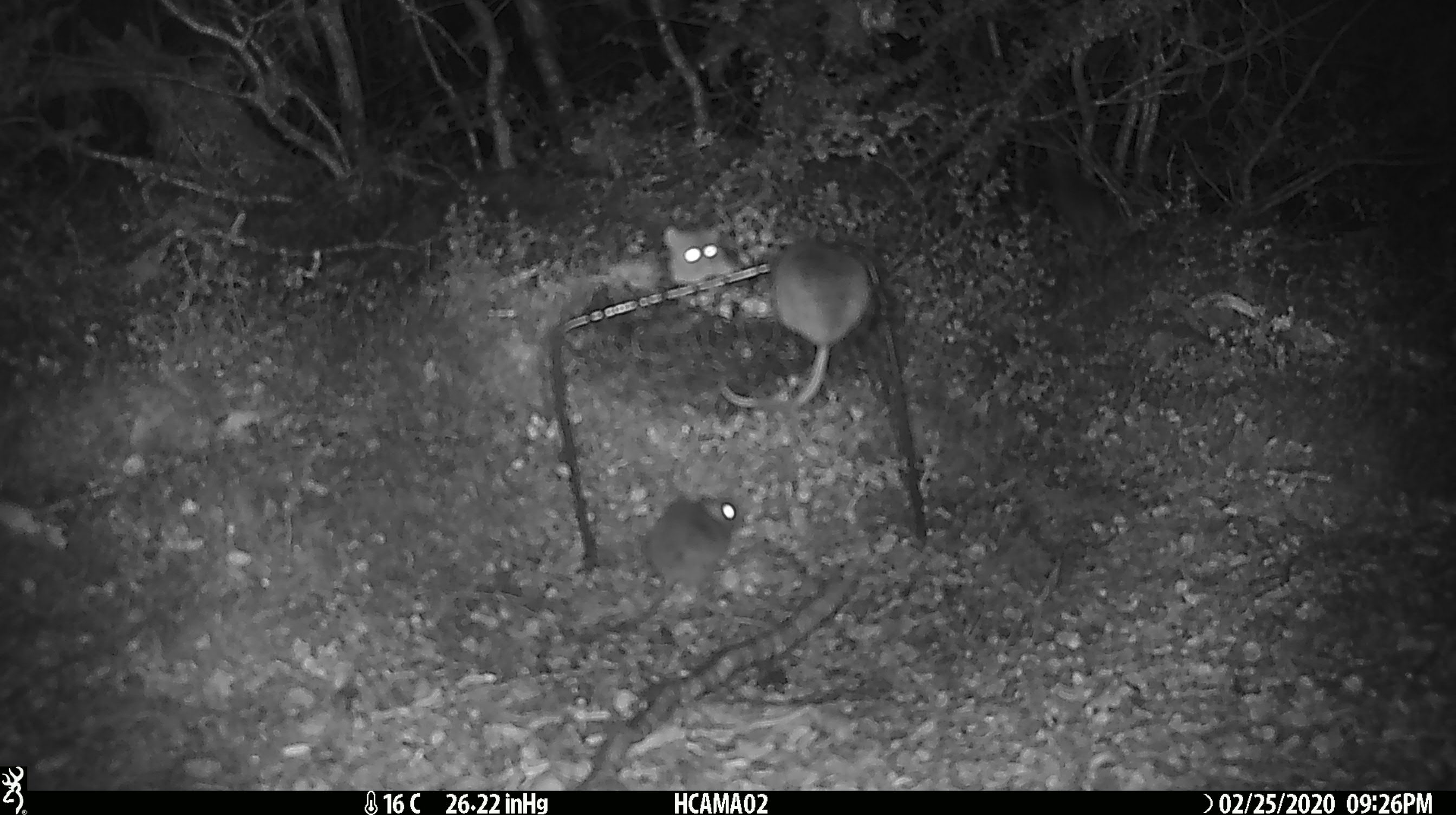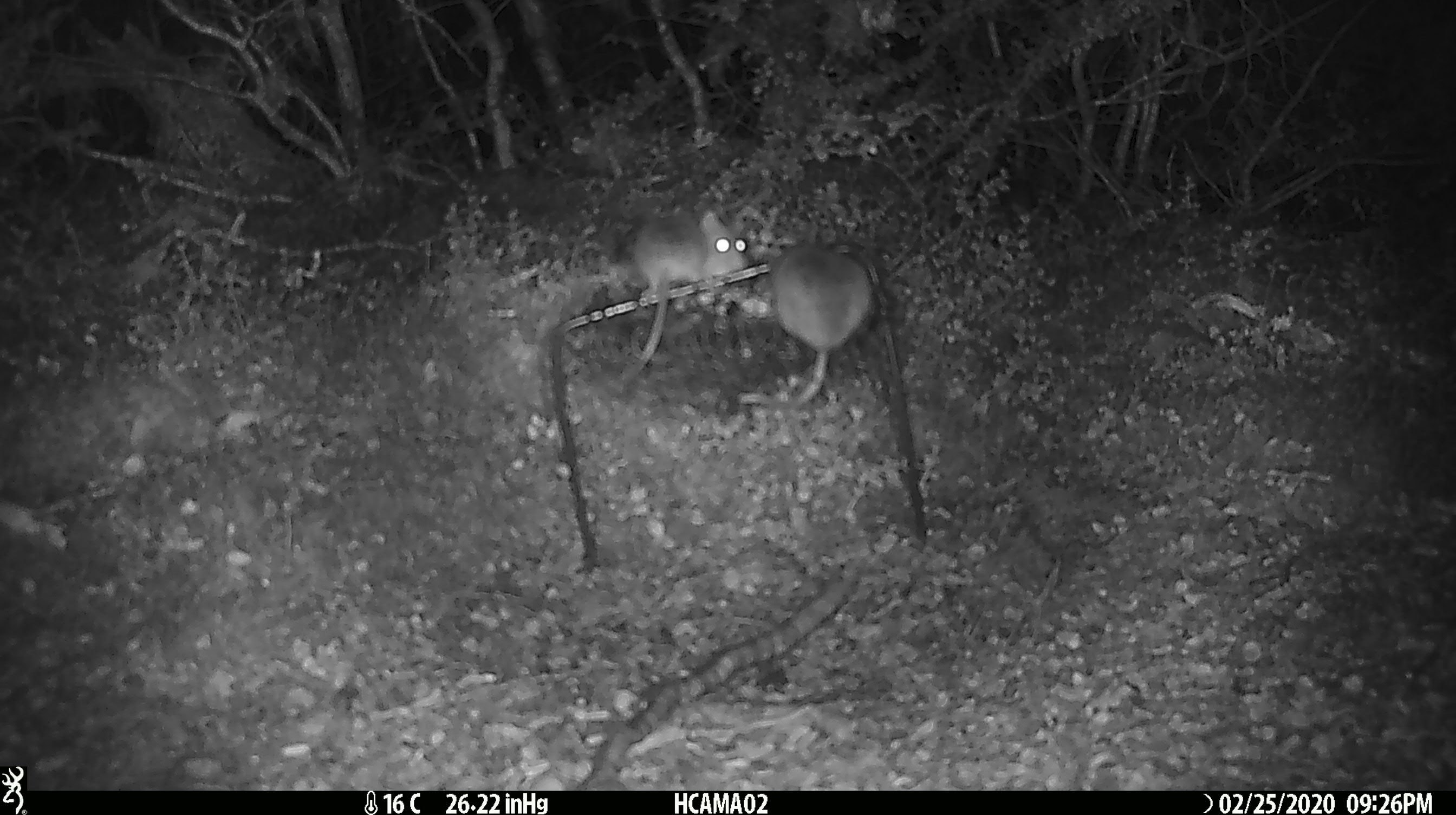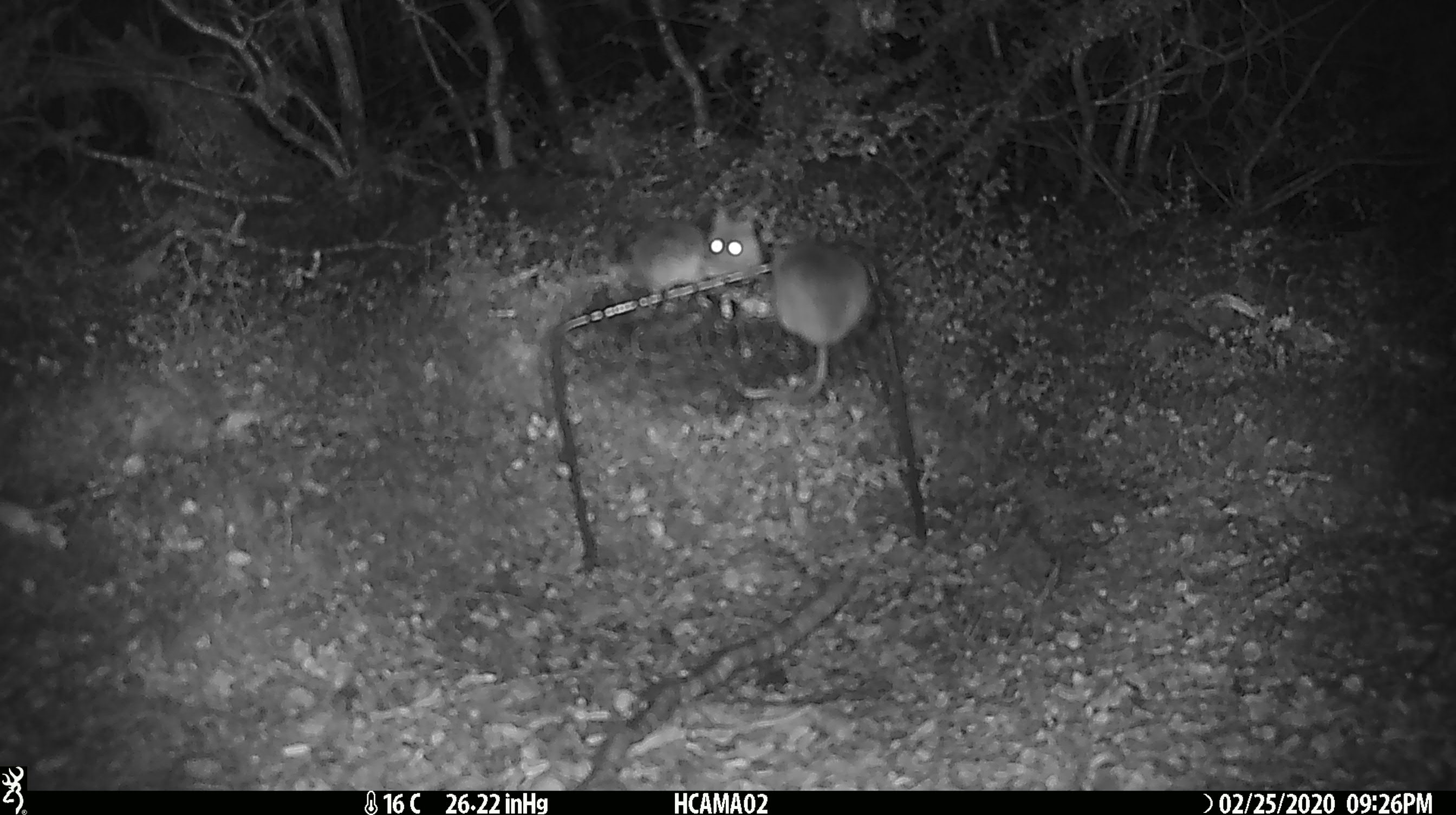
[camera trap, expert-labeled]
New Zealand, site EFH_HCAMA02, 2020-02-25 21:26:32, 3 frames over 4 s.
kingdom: Animalia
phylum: Chordata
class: Mammalia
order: Rodentia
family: Muridae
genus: Mus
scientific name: Mus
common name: mouse